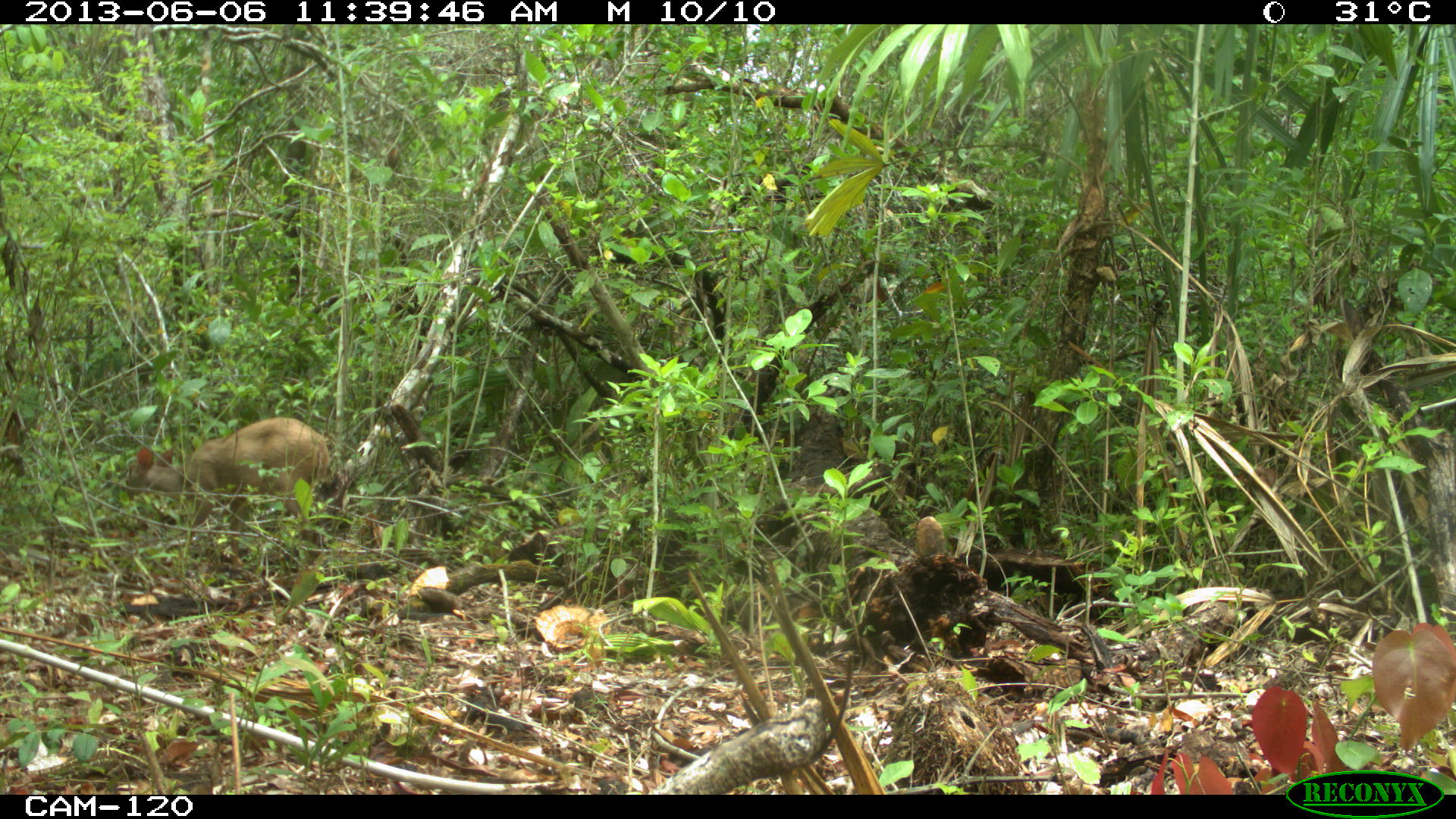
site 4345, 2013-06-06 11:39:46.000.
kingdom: Animalia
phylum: Chordata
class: Mammalia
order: Artiodactyla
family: Cervidae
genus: Odocoileus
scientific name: Odocoileus pandora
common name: yucatán brown brocket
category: mazama pandora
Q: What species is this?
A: Mazama pandora (yucatán brown brocket) (Odocoileus pandora).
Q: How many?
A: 1.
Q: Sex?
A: Female.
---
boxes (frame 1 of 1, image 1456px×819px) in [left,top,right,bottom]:
mazama pandora: [126,418,330,558]